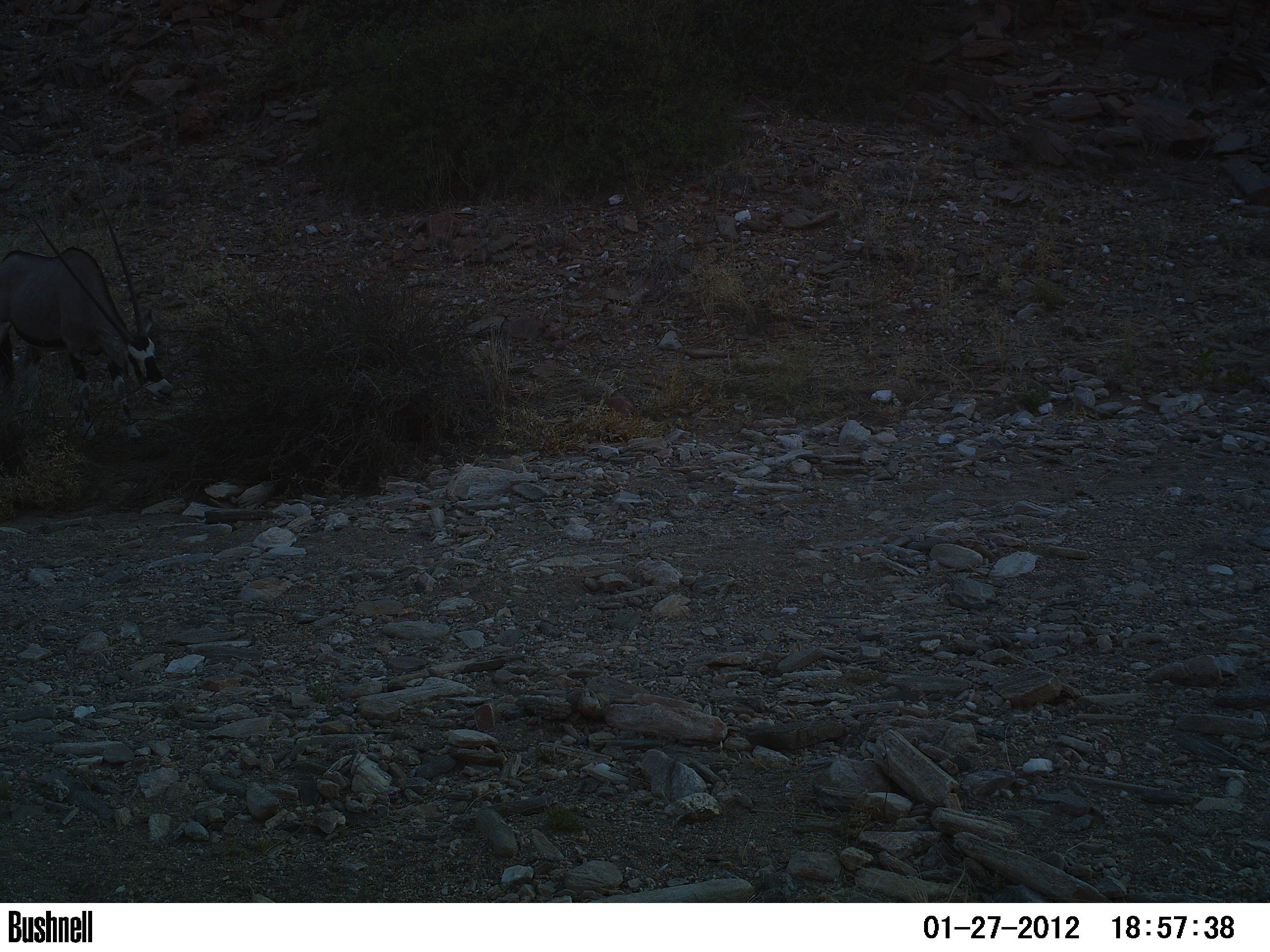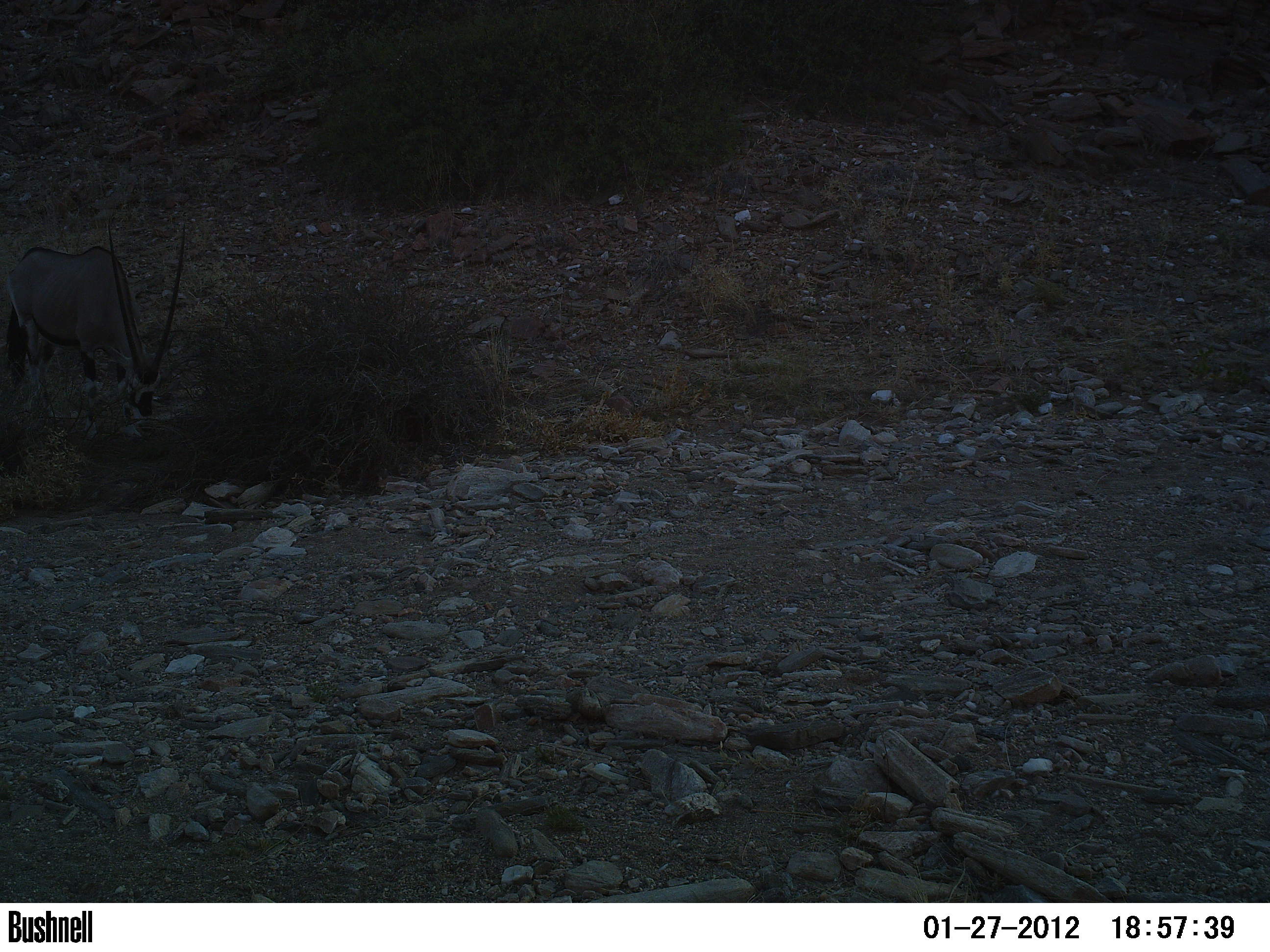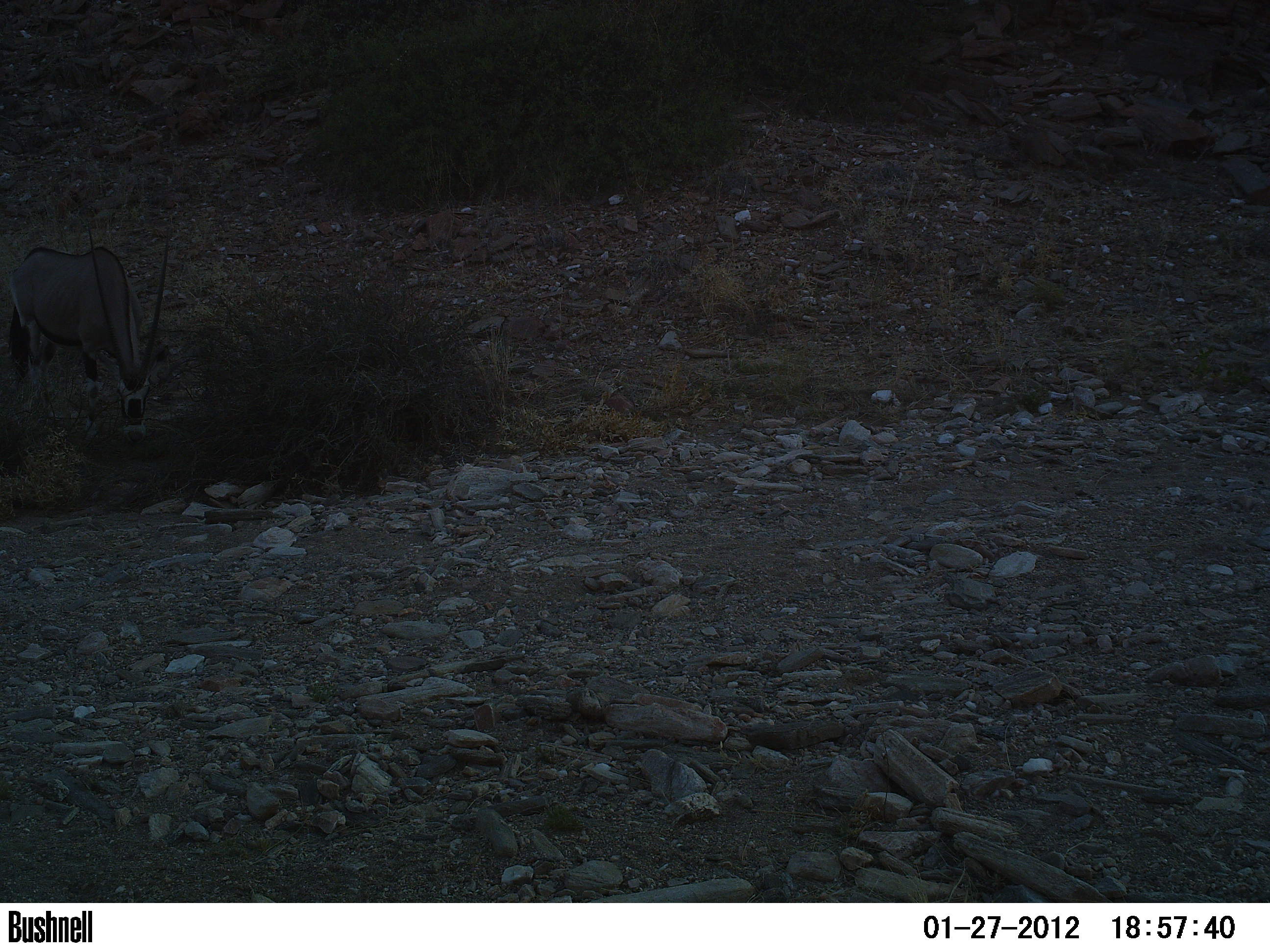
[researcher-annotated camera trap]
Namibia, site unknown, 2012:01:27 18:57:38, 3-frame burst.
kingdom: Animalia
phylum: Chordata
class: Mammalia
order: Artiodactyla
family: Bovidae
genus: Oryx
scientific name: Oryx gazella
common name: gemsbok